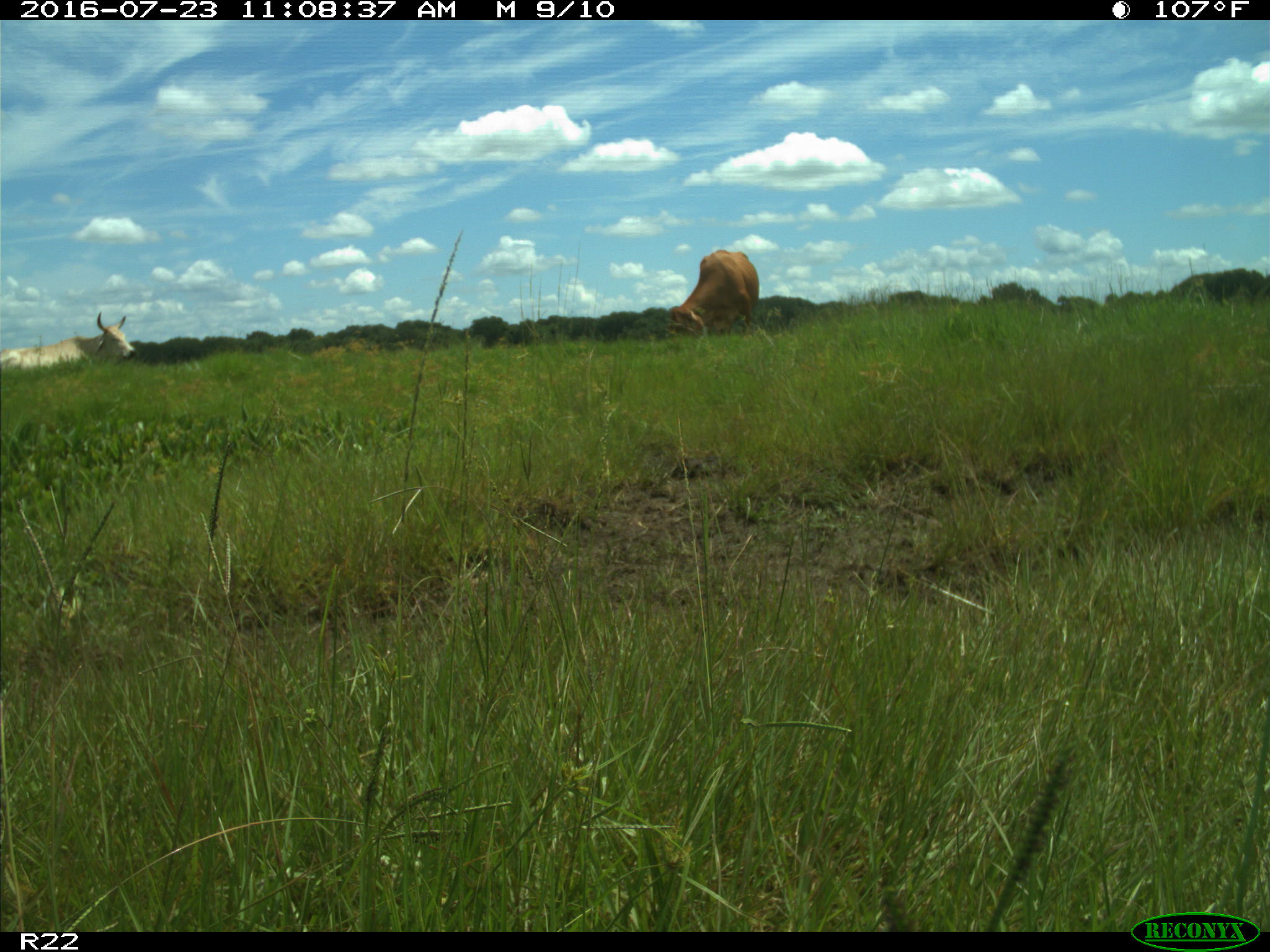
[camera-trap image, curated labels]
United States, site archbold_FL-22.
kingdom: Animalia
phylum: Chordata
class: Mammalia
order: Artiodactyla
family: Bovidae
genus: Bos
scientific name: Bos taurus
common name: domestic cow